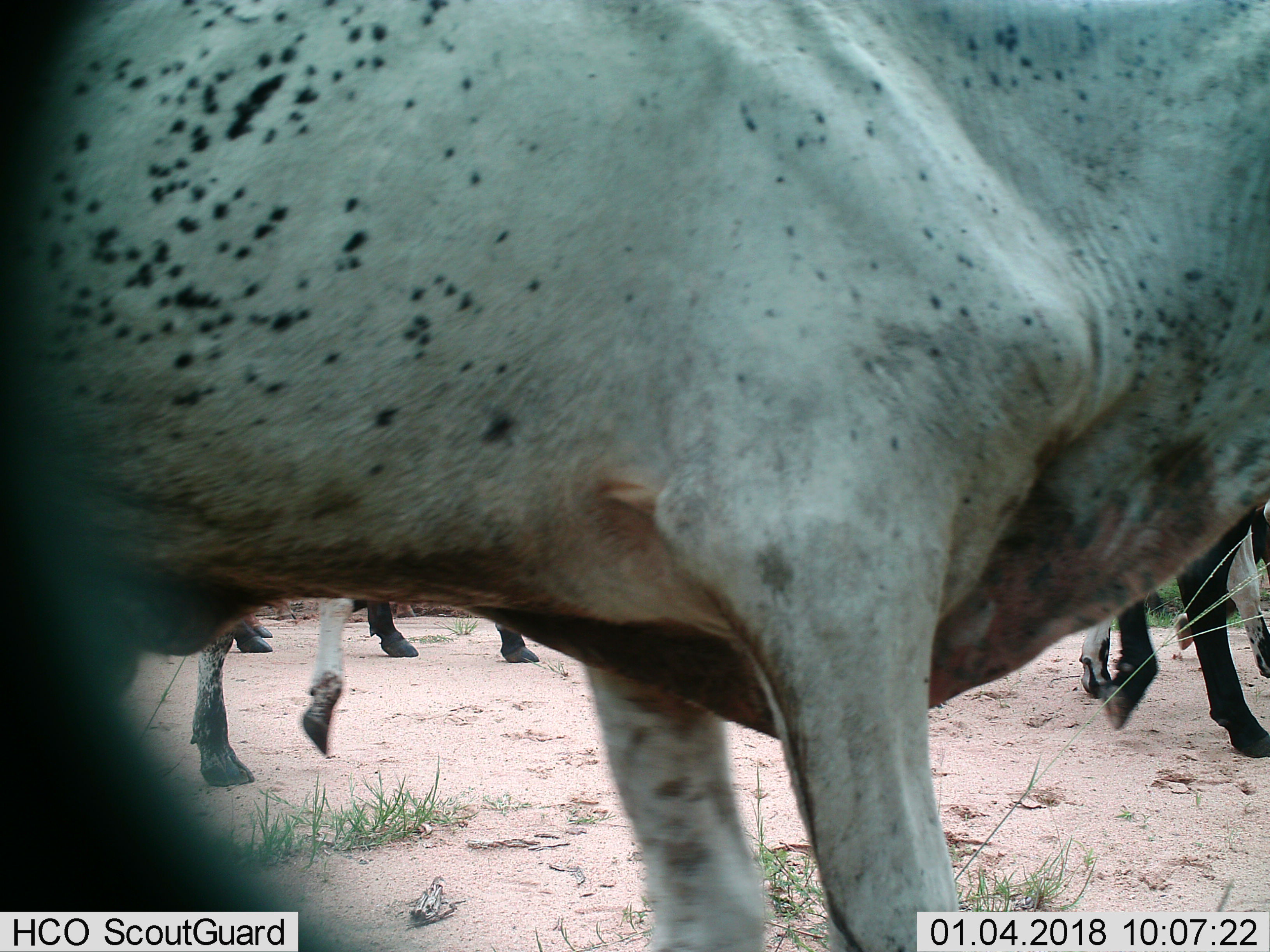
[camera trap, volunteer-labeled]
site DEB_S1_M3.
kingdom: Animalia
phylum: Chordata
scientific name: Vertebrata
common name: domestic animal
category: domesticanimal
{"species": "domesticanimal (domestic animal) (Vertebrata)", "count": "6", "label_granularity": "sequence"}